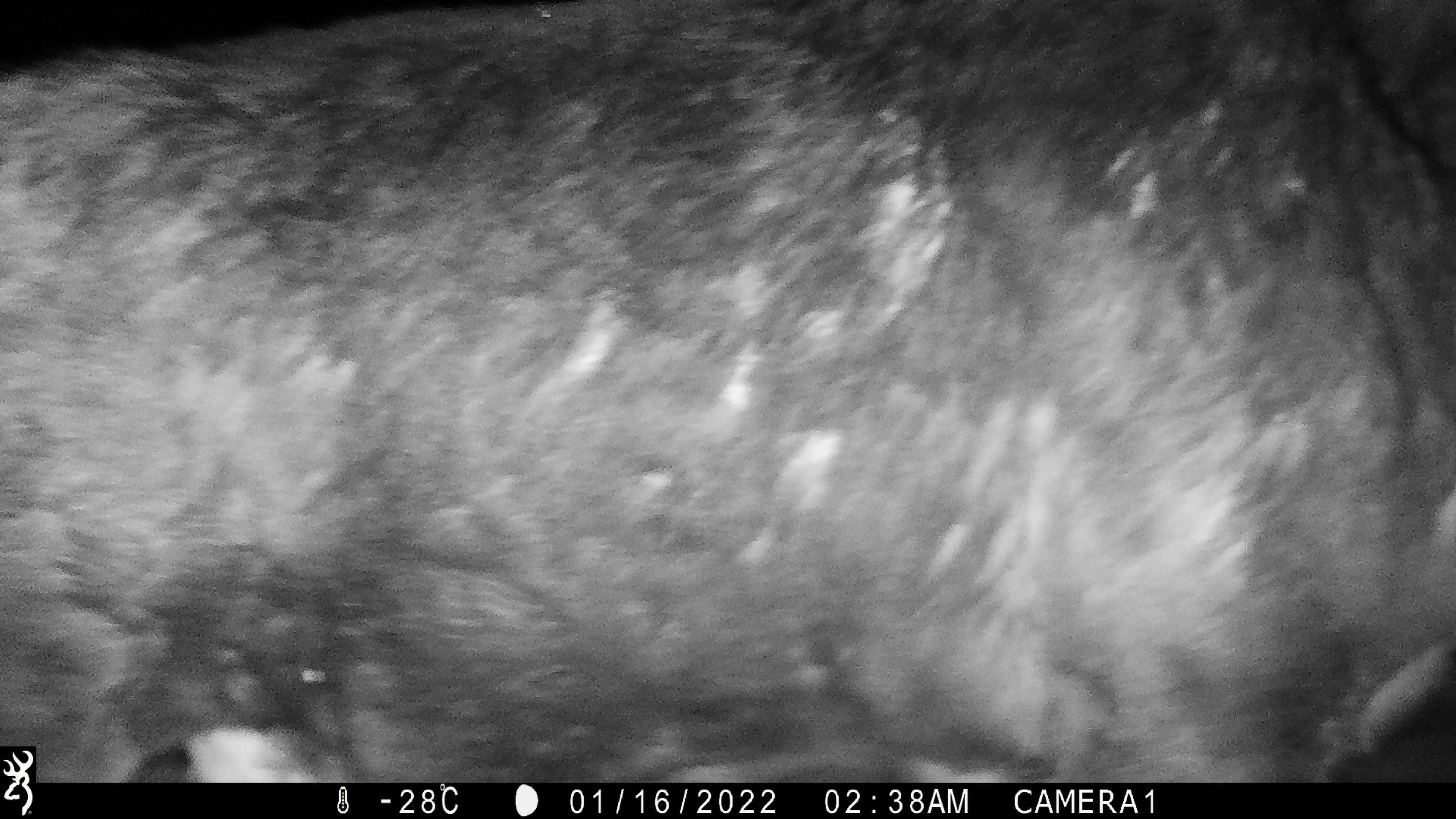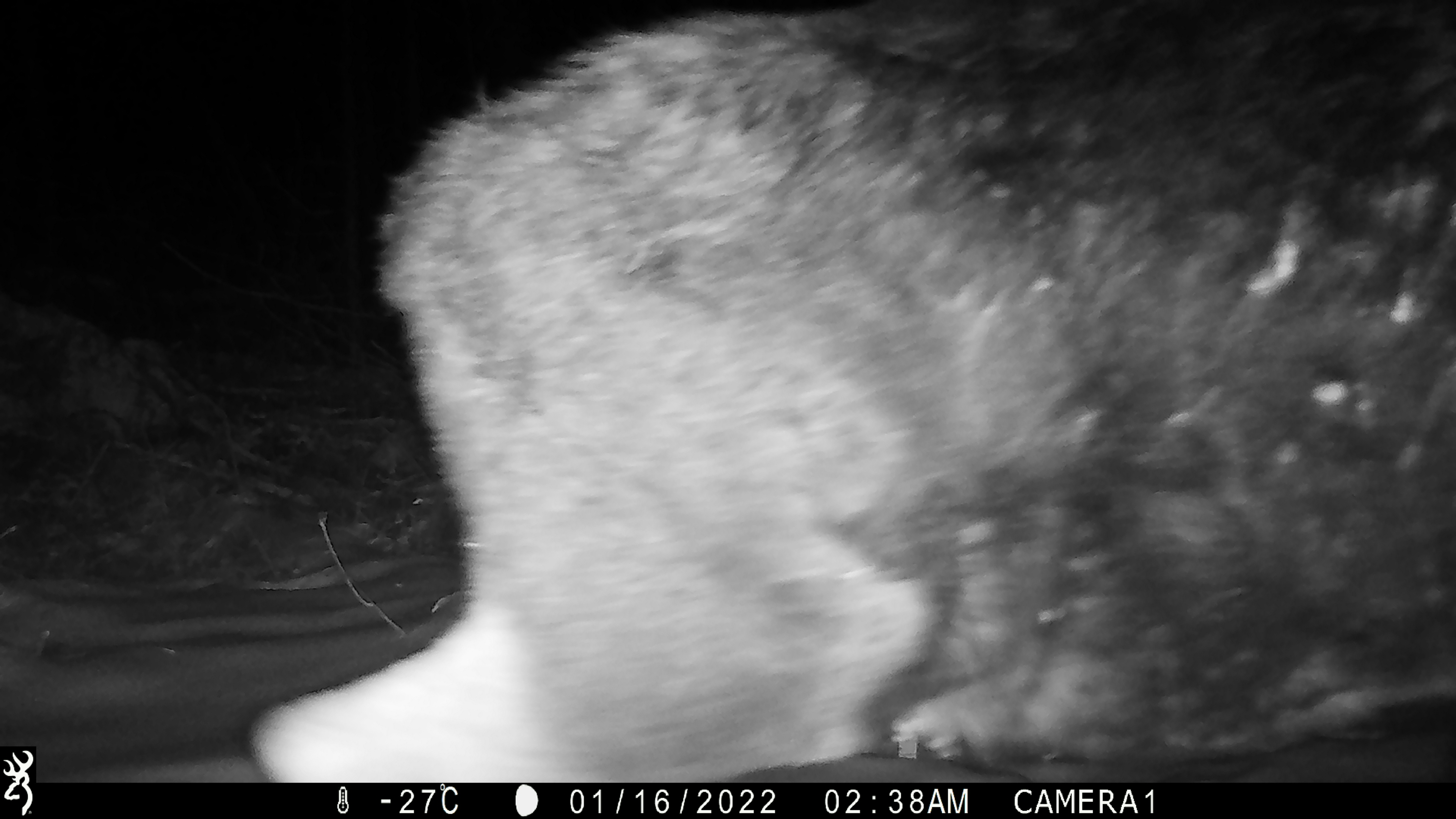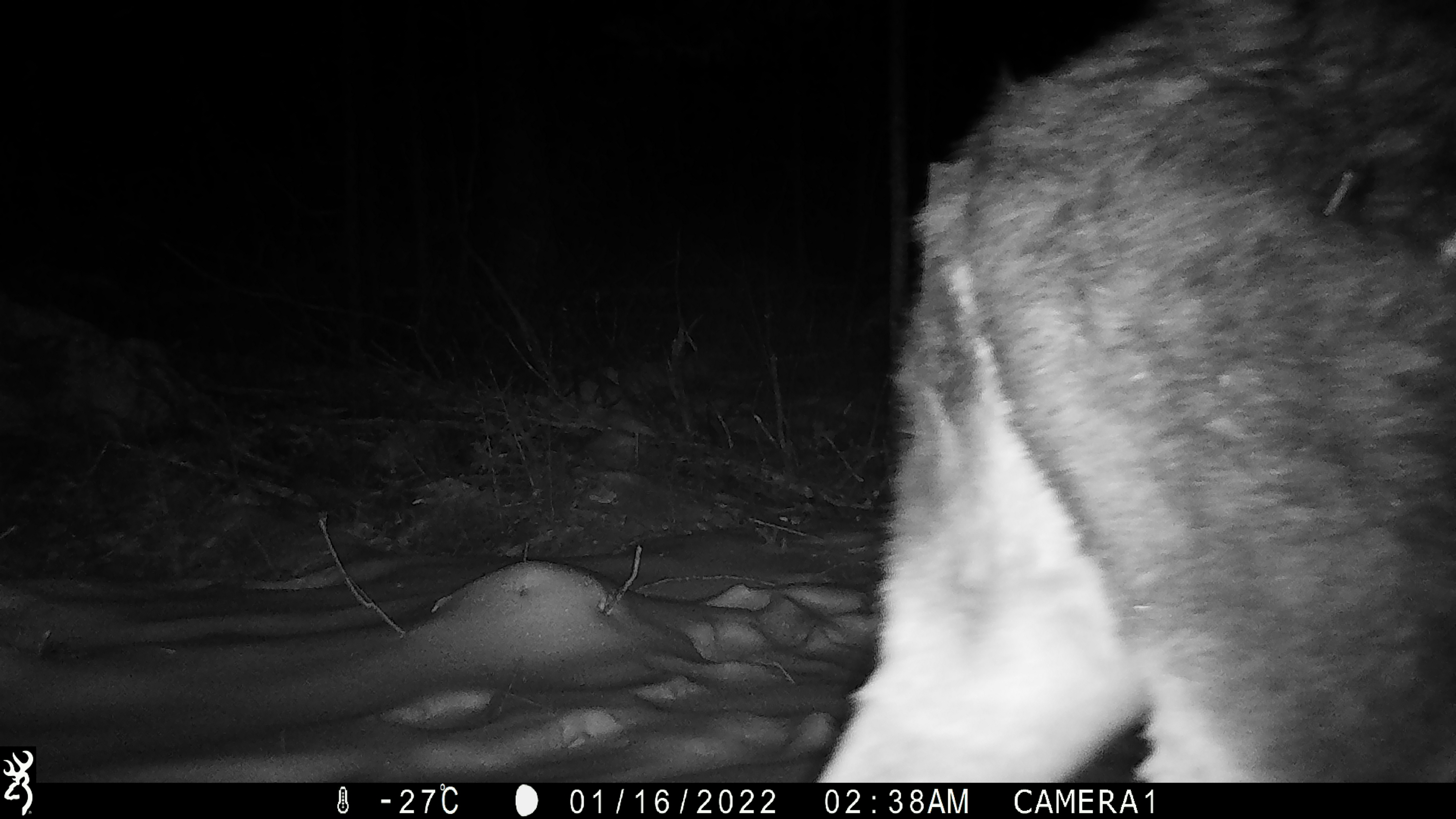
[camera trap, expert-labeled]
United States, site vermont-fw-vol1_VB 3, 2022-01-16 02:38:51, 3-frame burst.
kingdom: Animalia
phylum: Chordata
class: Mammalia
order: Artiodactyla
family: Cervidae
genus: Alces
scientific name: Alces alces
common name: moose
Moose (Alces alces).